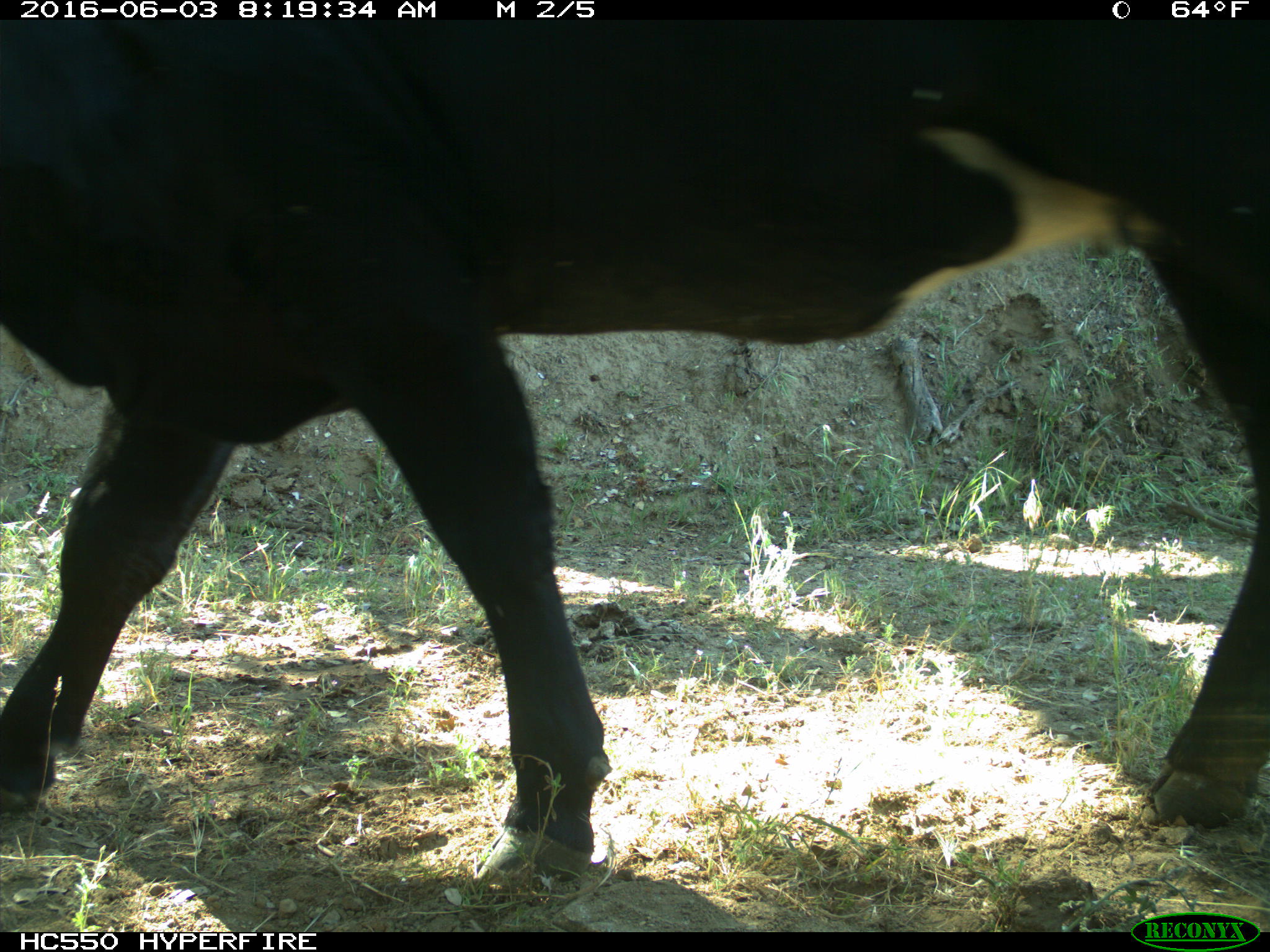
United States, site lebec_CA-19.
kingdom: Animalia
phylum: Chordata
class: Mammalia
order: Artiodactyla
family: Bovidae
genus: Bos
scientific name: Bos taurus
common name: domestic cow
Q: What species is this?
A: Bos taurus (domestic cow).